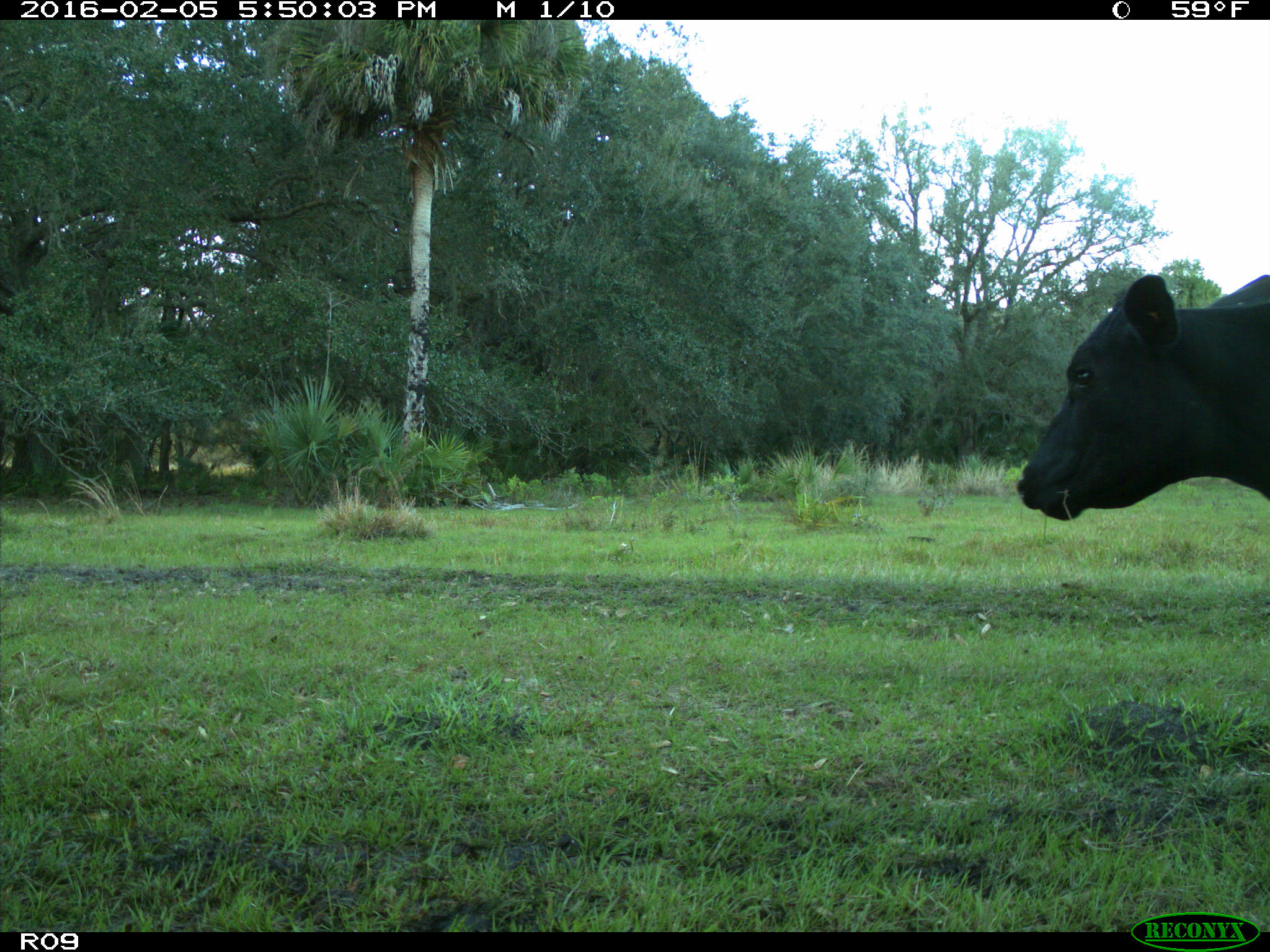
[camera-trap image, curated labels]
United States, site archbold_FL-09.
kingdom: Animalia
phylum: Chordata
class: Mammalia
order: Artiodactyla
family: Bovidae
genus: Bos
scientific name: Bos taurus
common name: domestic cow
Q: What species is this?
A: Bos taurus (domestic cow).